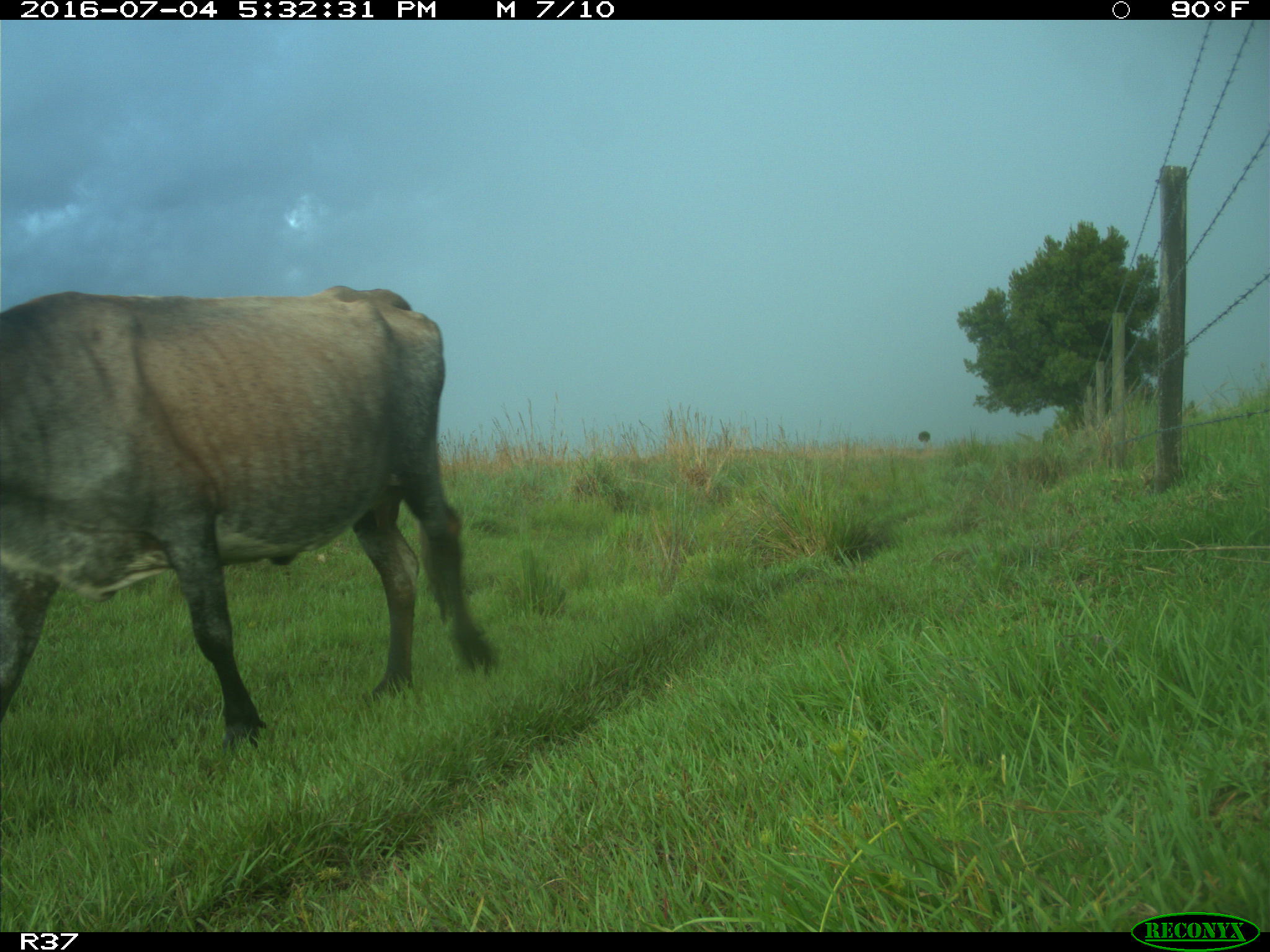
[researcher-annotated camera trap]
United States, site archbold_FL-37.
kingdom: Animalia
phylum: Chordata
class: Mammalia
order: Artiodactyla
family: Bovidae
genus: Bos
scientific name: Bos taurus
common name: domestic cow